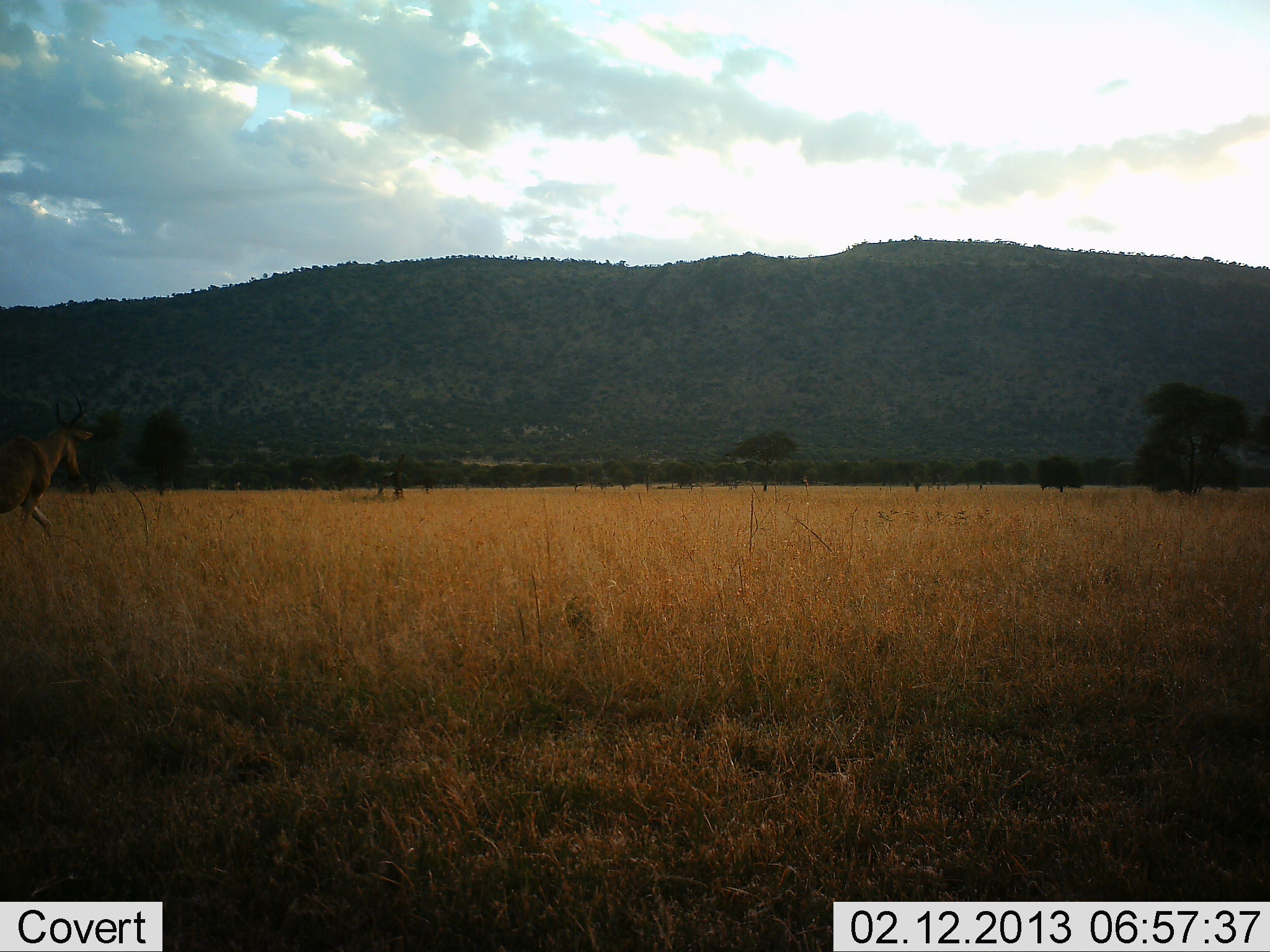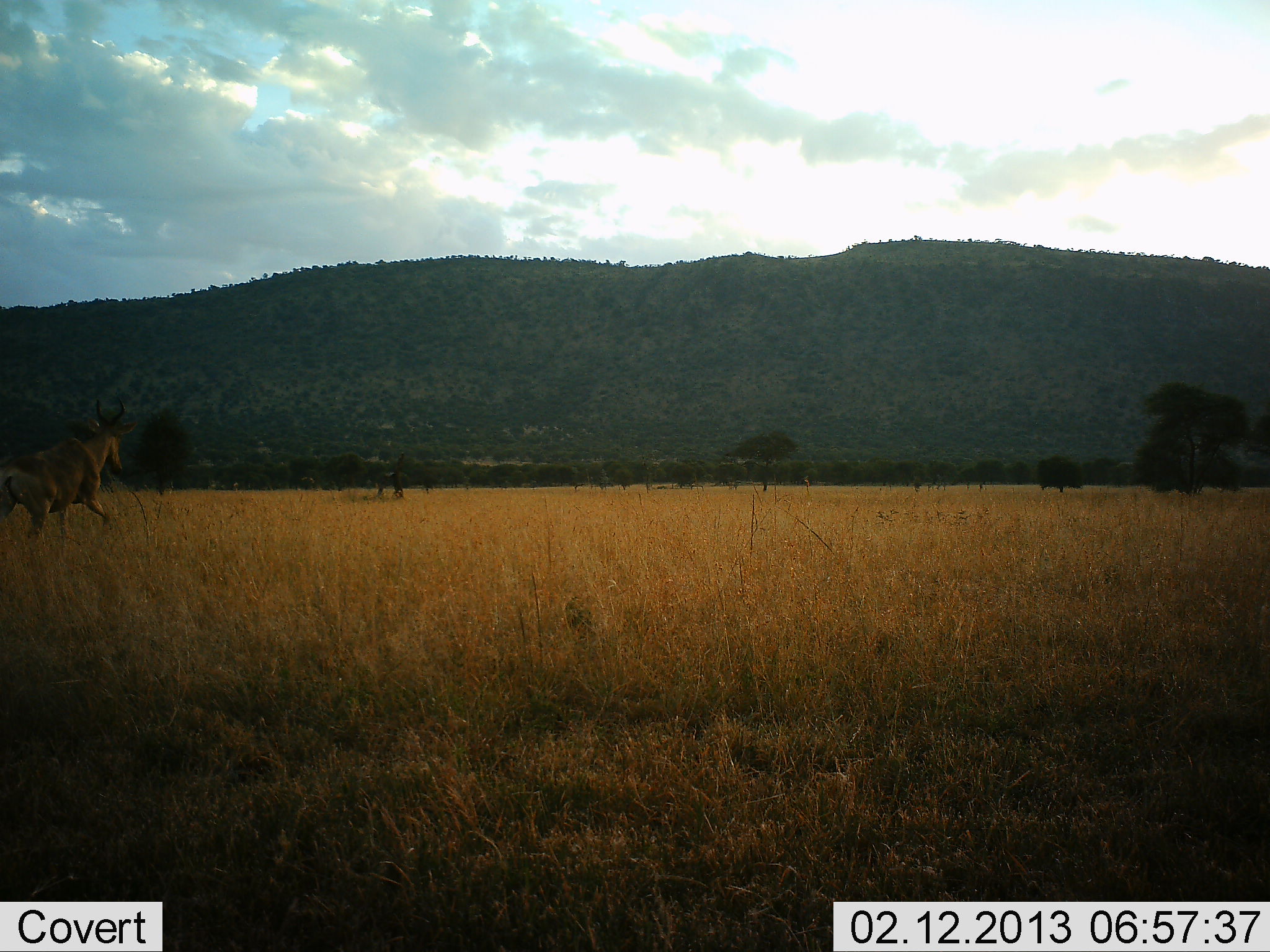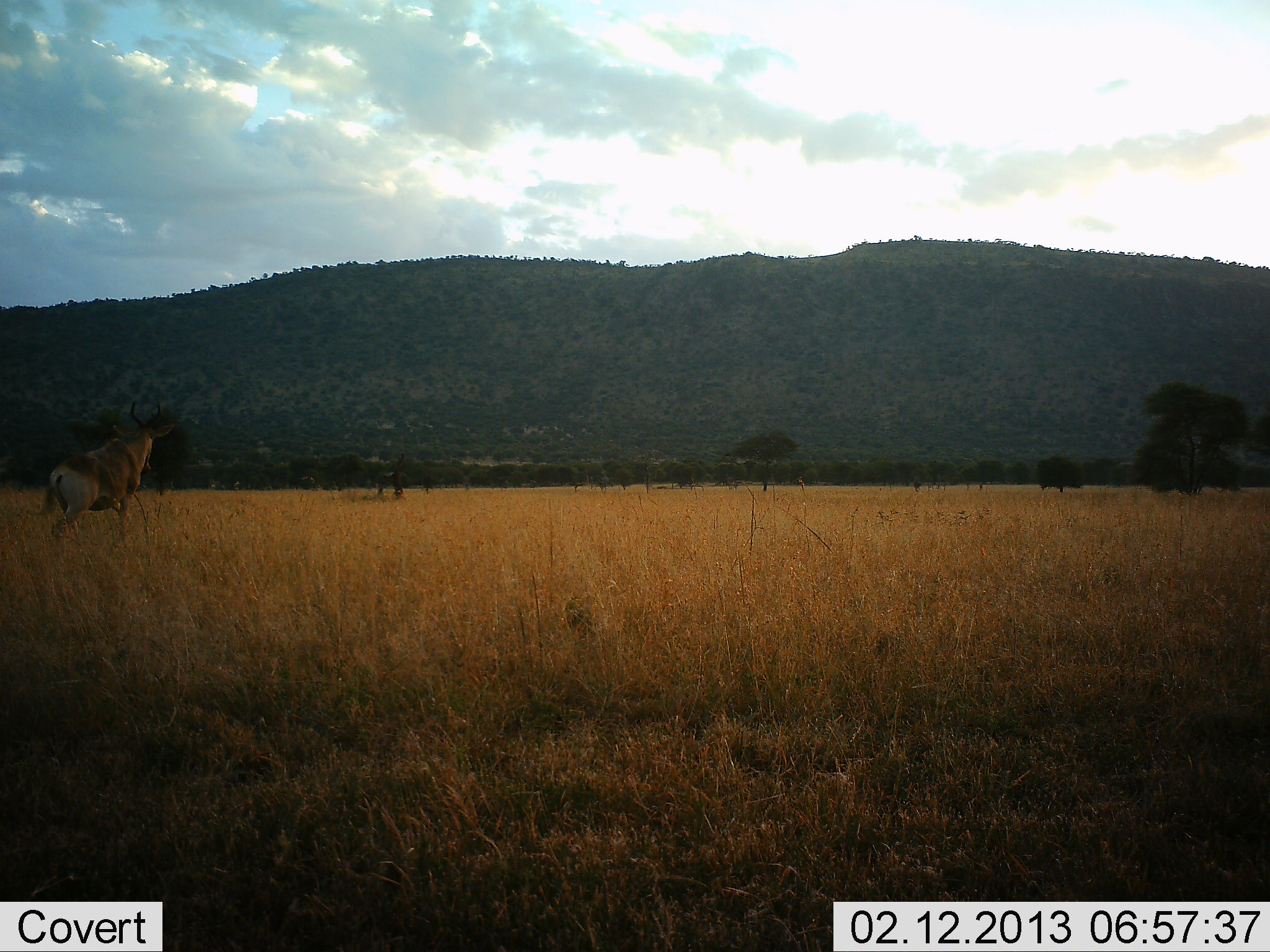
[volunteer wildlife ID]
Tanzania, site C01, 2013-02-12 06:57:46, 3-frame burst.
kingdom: Animalia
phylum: Chordata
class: Mammalia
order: Artiodactyla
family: Bovidae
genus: Alcelaphus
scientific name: Alcelaphus buselaphus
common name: hartebeest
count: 1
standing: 0%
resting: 0%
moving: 100%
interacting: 6%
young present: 0%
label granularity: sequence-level